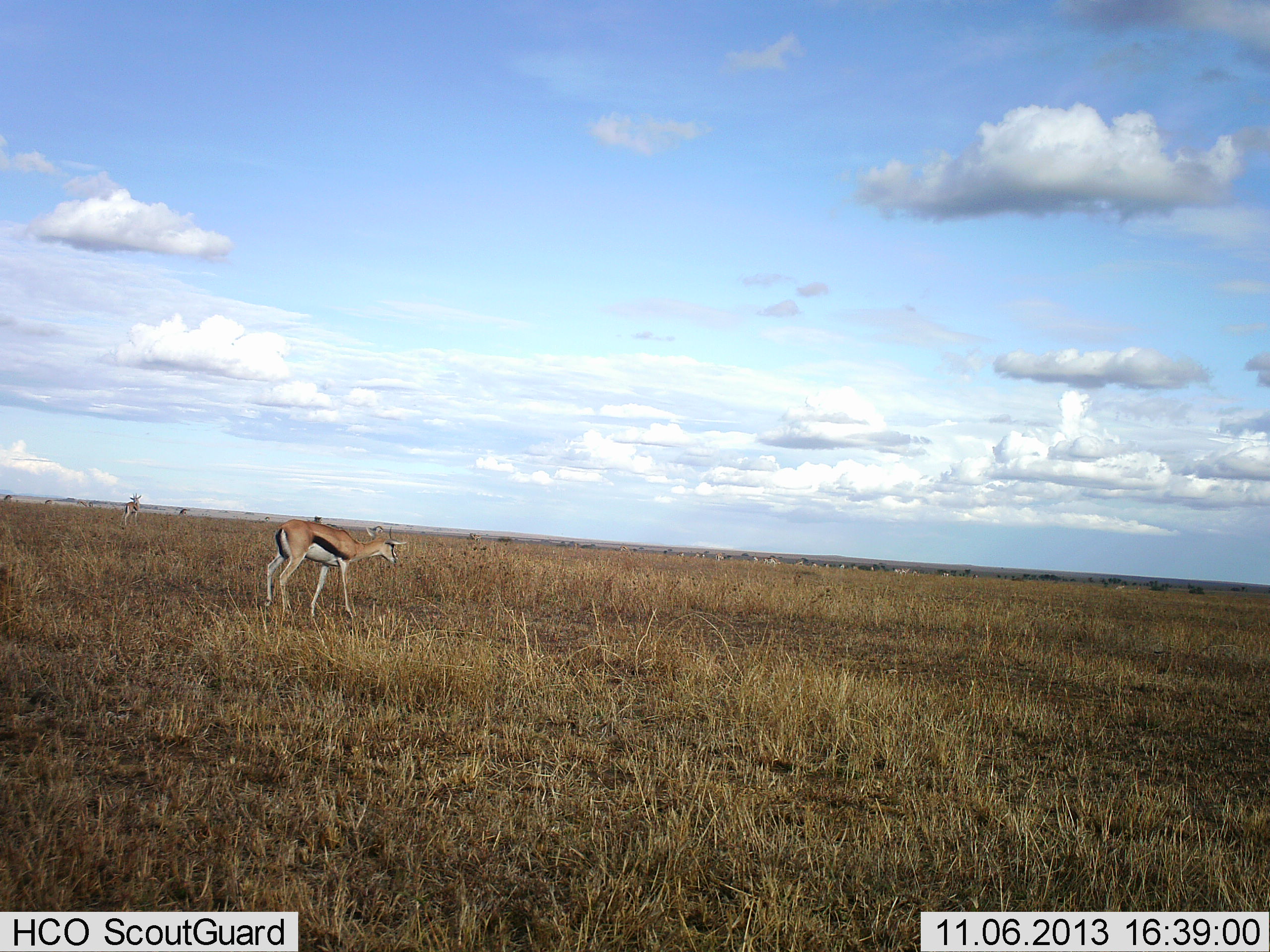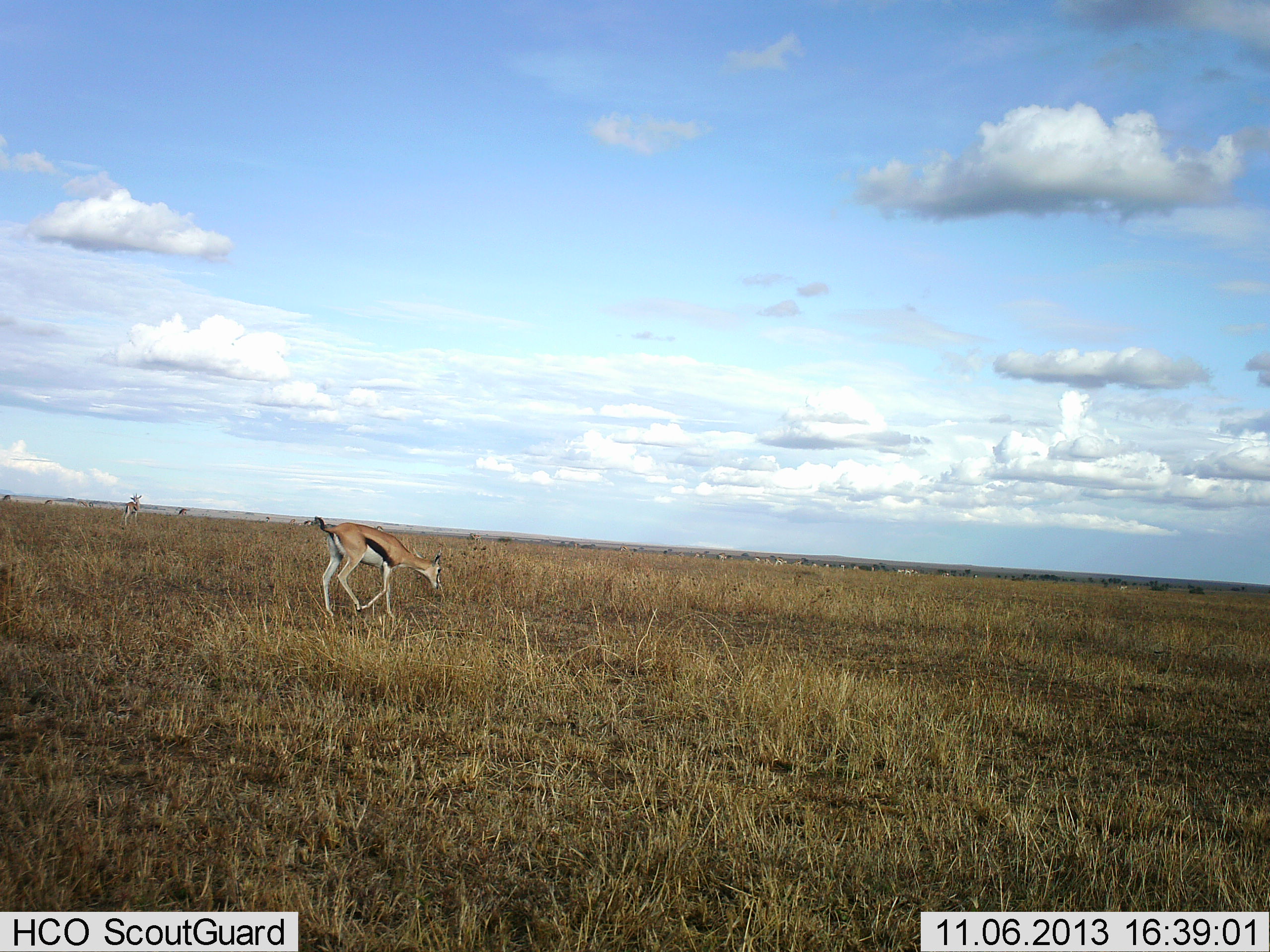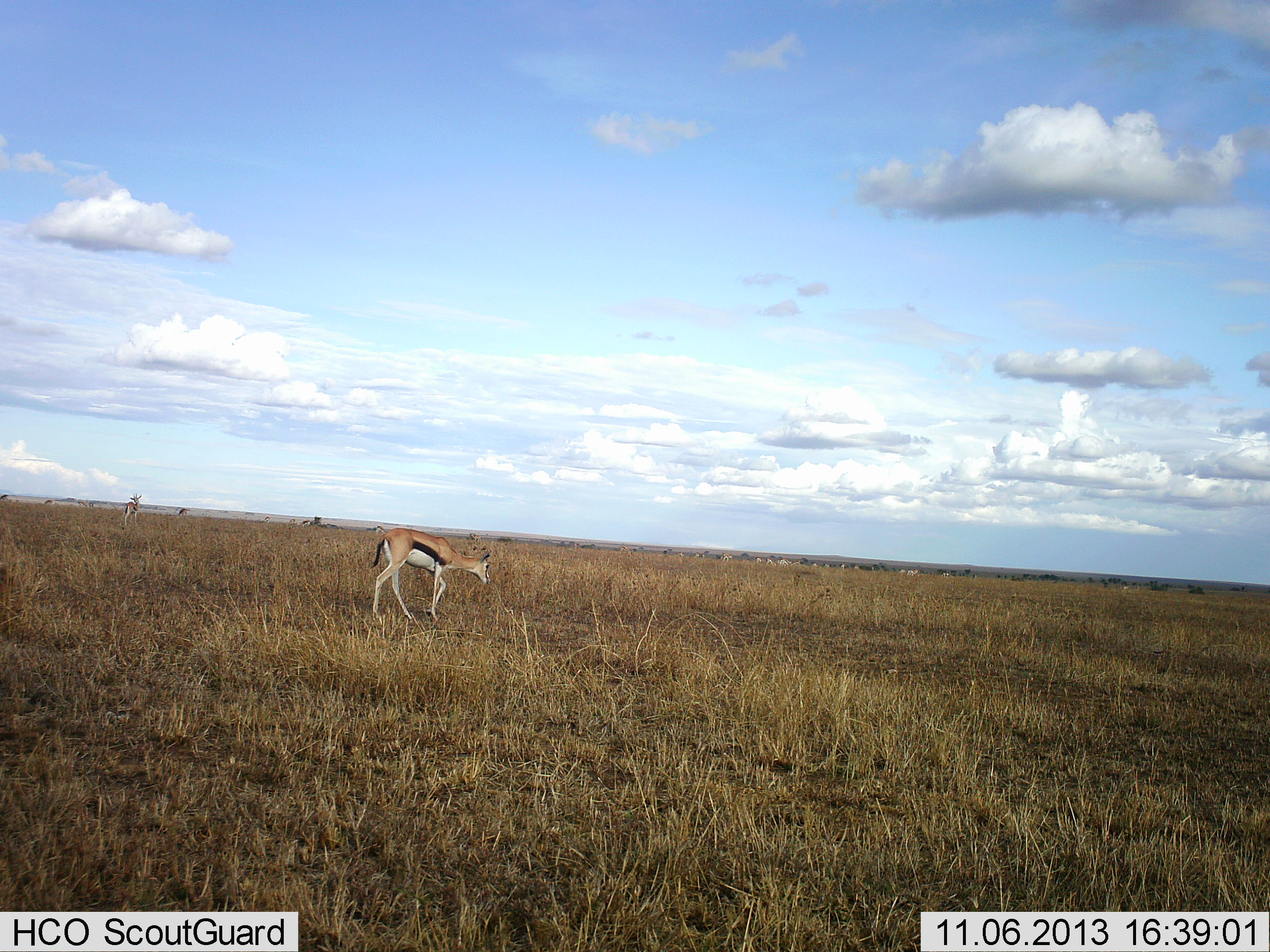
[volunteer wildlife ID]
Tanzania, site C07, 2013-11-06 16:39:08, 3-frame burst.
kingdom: Animalia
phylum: Chordata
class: Mammalia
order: Artiodactyla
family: Bovidae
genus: Eudorcas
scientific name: Eudorcas thomsonii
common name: thomson's gazelle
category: gazellethomsons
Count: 2.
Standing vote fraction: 42%.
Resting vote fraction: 0%.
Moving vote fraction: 92%.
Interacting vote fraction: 0%.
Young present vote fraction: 0%.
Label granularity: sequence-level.